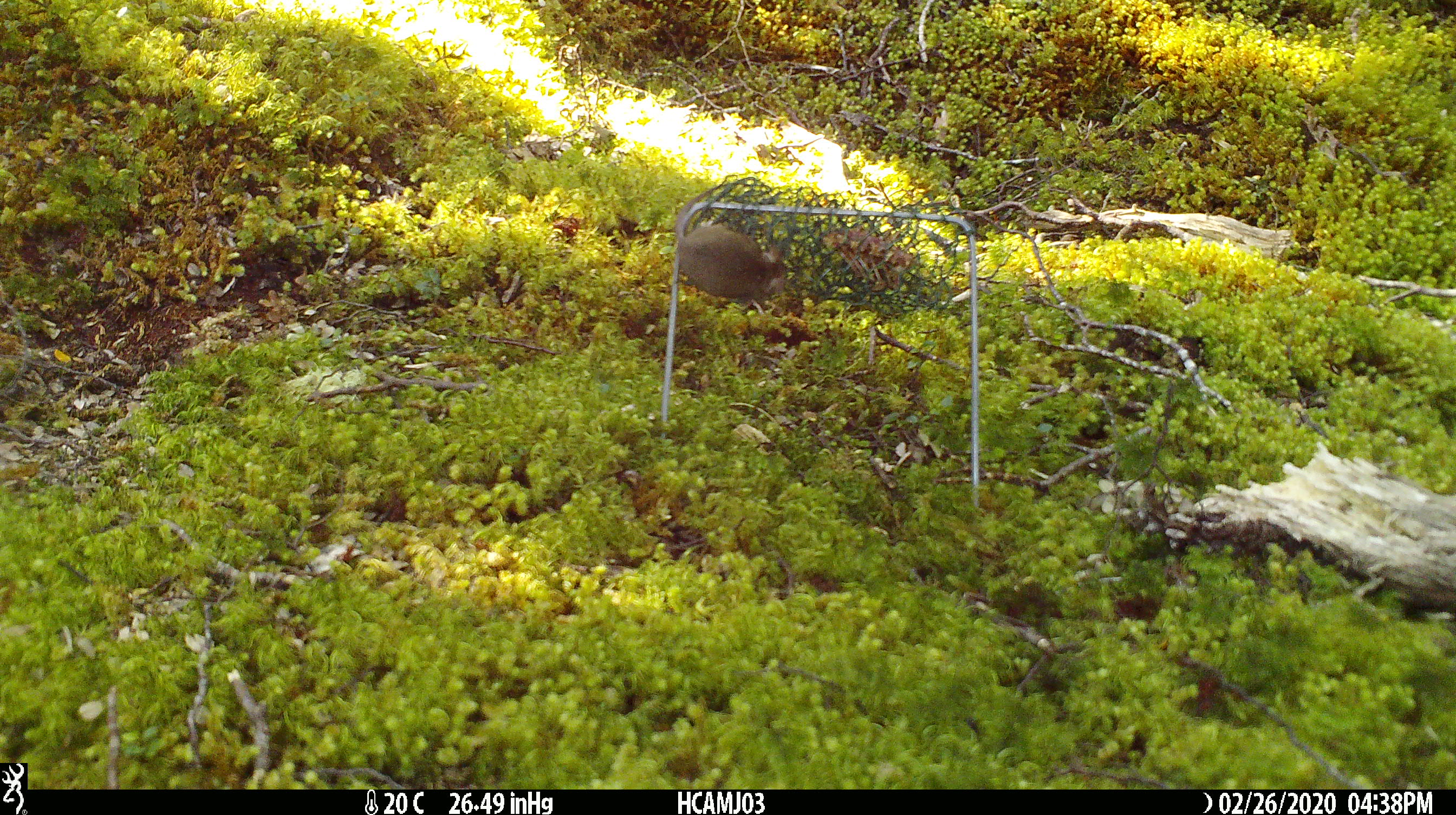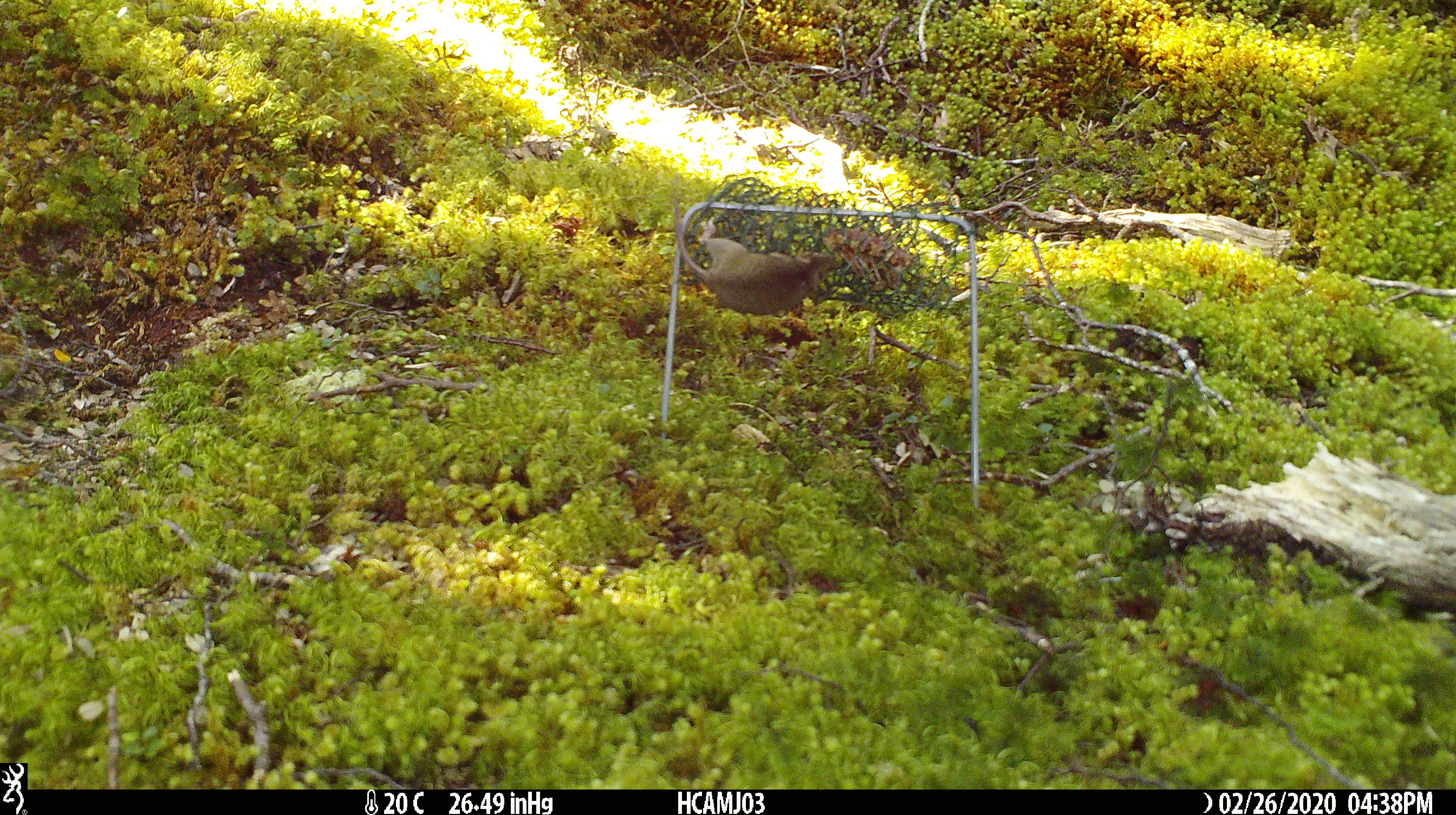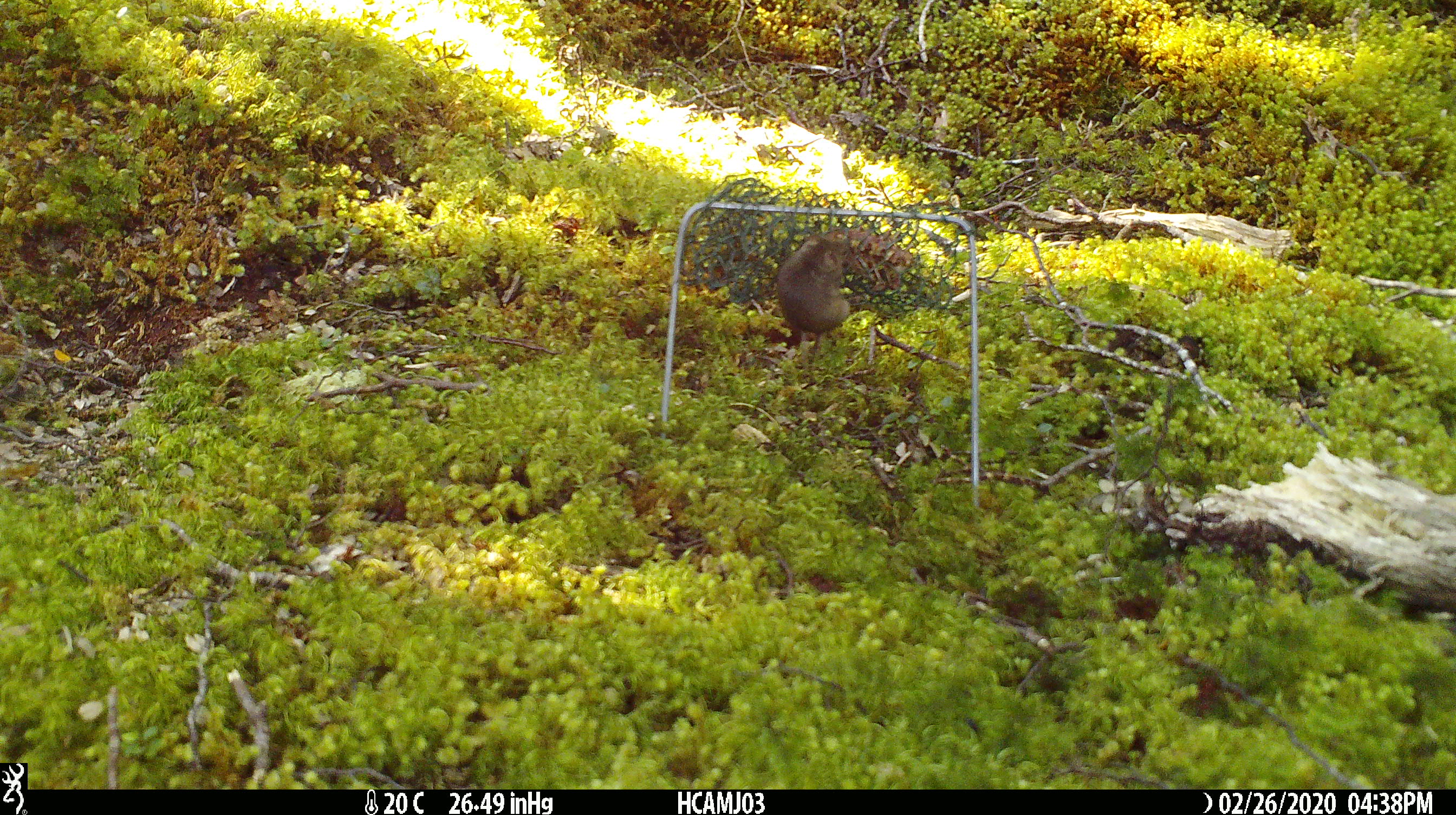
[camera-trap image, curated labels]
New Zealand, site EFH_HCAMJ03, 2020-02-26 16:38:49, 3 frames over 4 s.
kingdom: Animalia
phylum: Chordata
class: Mammalia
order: Rodentia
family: Muridae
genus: Mus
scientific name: Mus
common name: mouse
Mouse (Mus).